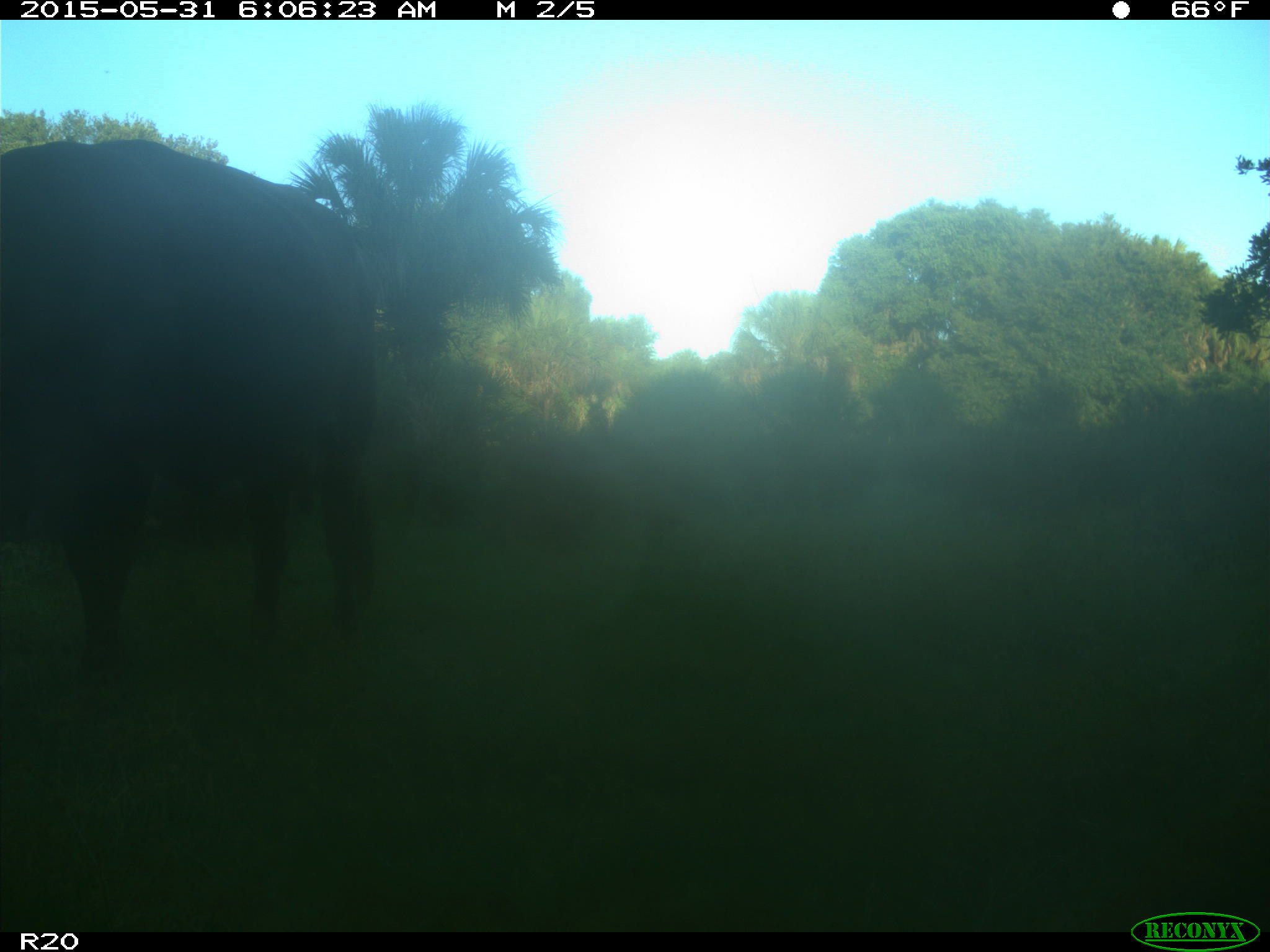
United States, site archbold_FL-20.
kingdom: Animalia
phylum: Chordata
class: Mammalia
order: Artiodactyla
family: Bovidae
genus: Bos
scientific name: Bos taurus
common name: domestic cow